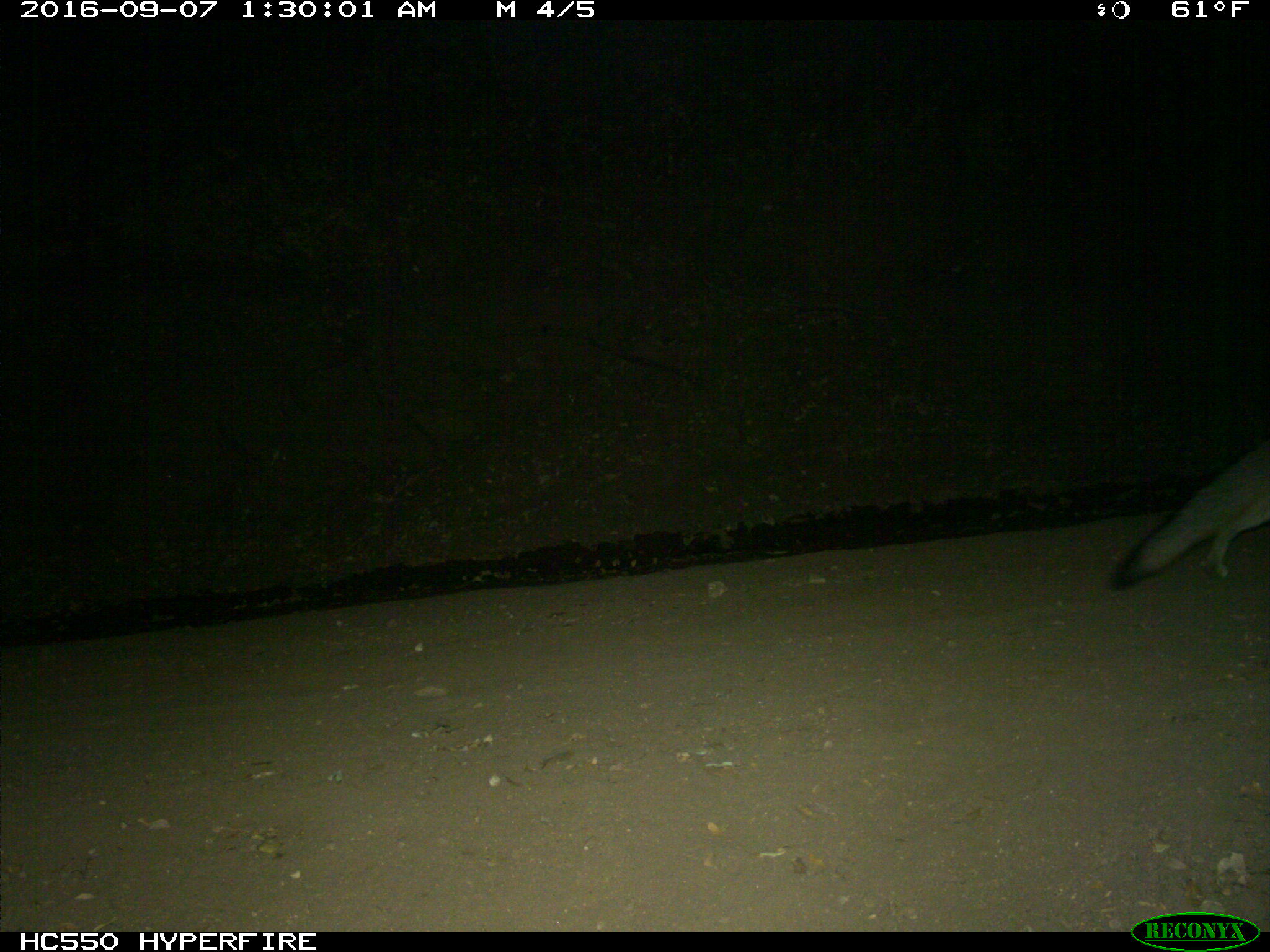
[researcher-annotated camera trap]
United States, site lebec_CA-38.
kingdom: Animalia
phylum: Chordata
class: Mammalia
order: Carnivora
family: Canidae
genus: Urocyon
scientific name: Urocyon cinereoargenteus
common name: gray fox